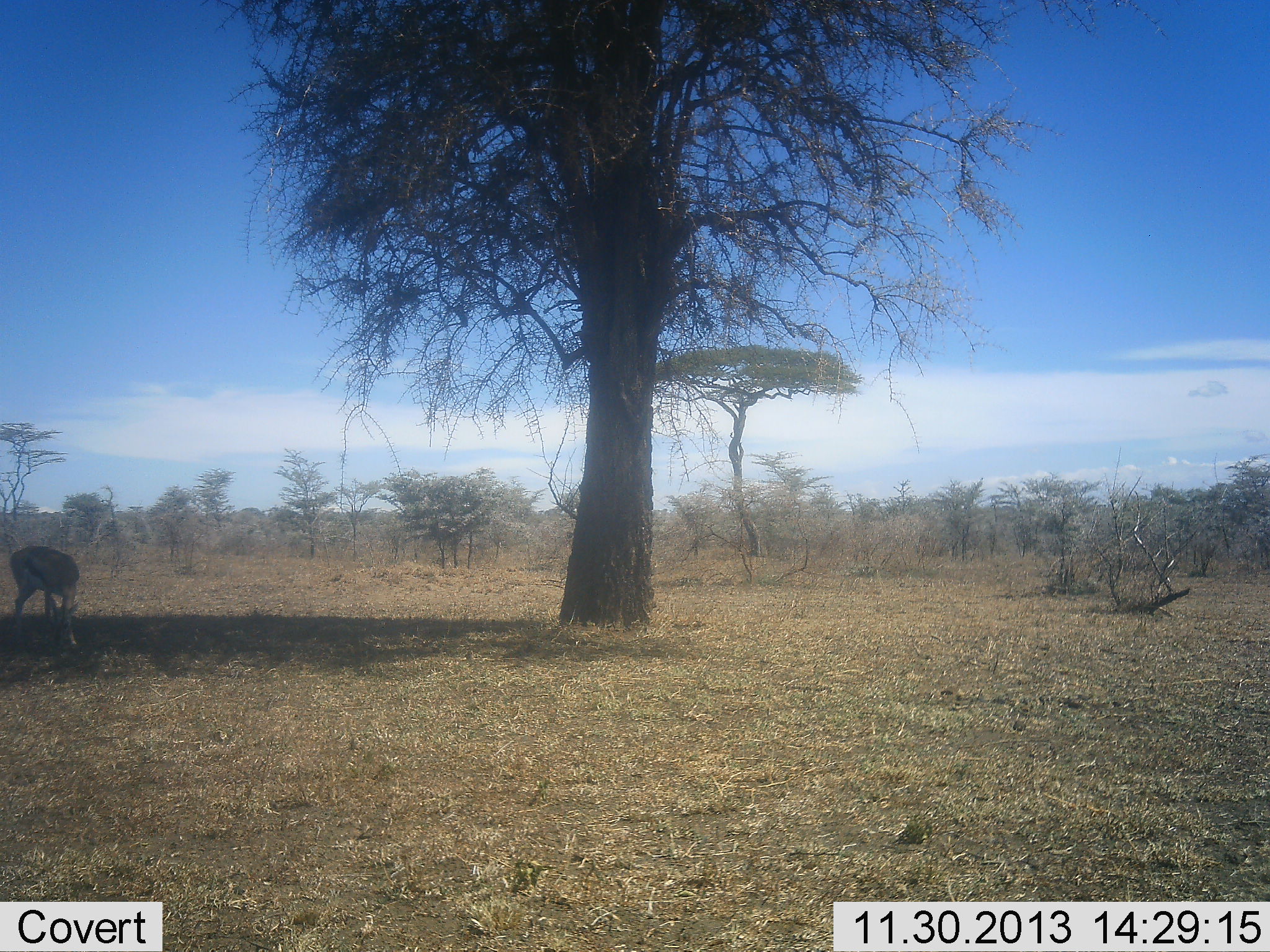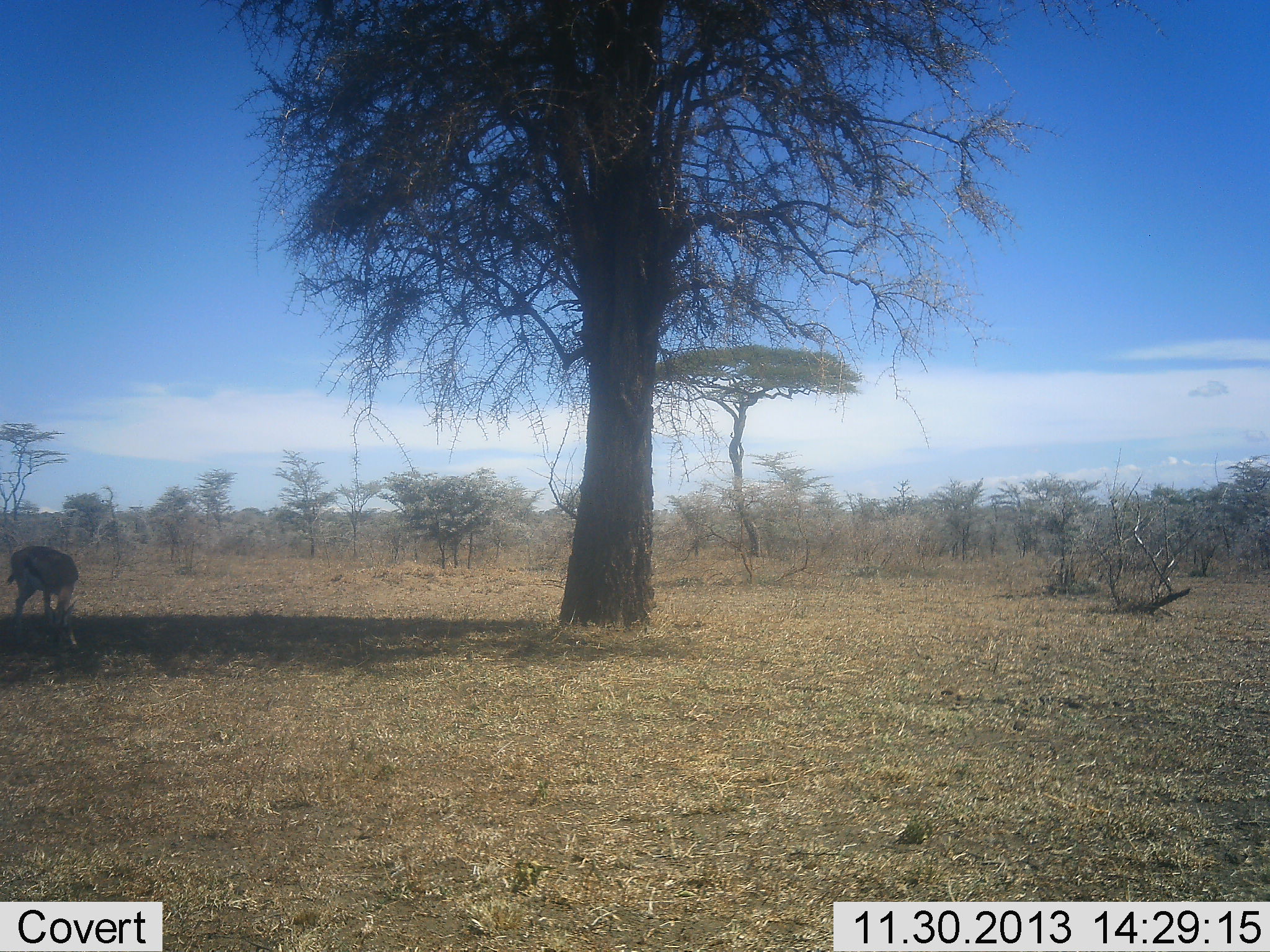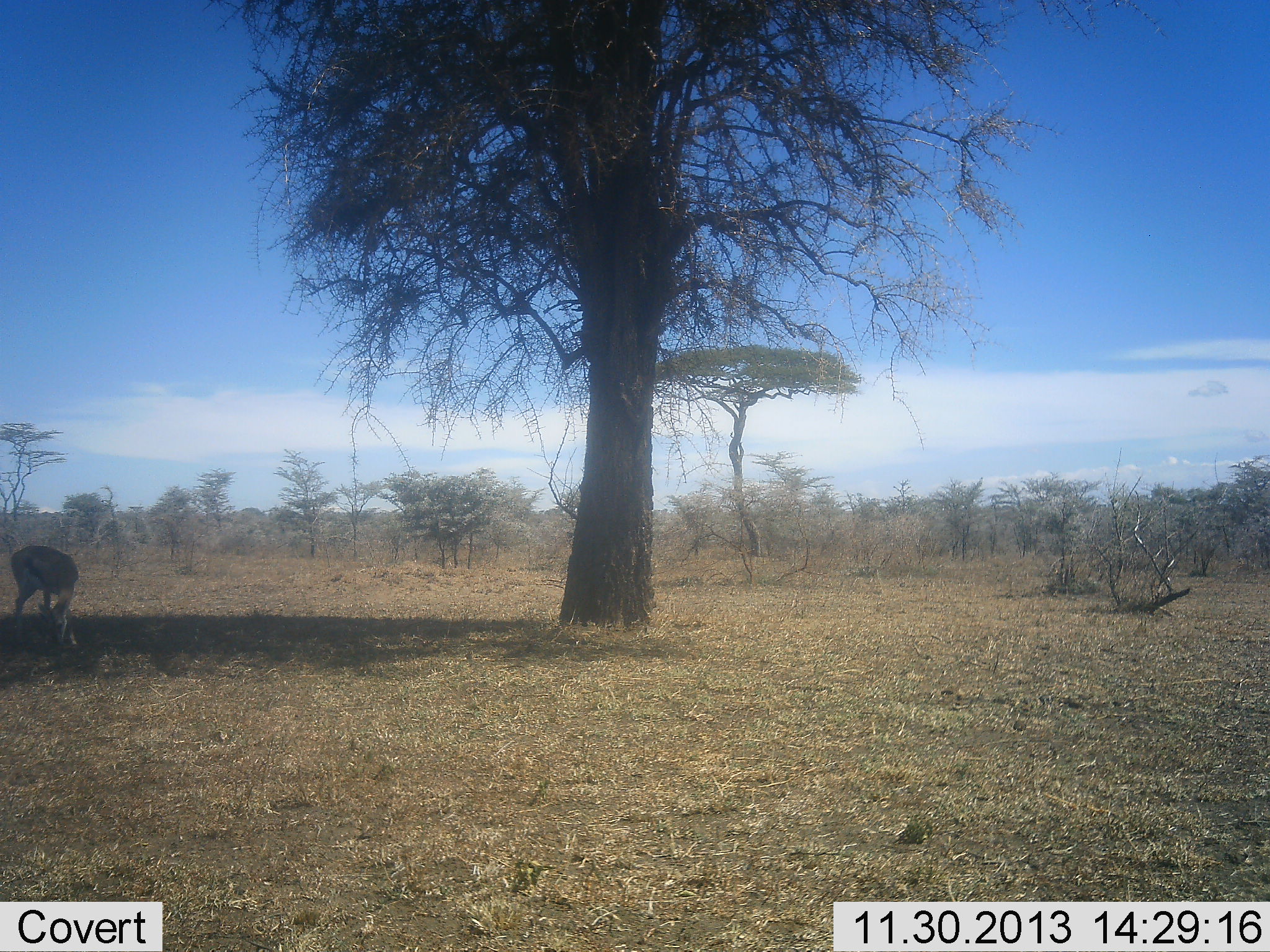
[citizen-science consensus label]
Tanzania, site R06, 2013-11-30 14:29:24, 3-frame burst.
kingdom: Animalia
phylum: Chordata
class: Mammalia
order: Artiodactyla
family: Bovidae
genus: Eudorcas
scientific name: Eudorcas thomsonii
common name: thomson's gazelle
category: gazellethomsons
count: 1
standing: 20%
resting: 0%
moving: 0%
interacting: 0%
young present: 0%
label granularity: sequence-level